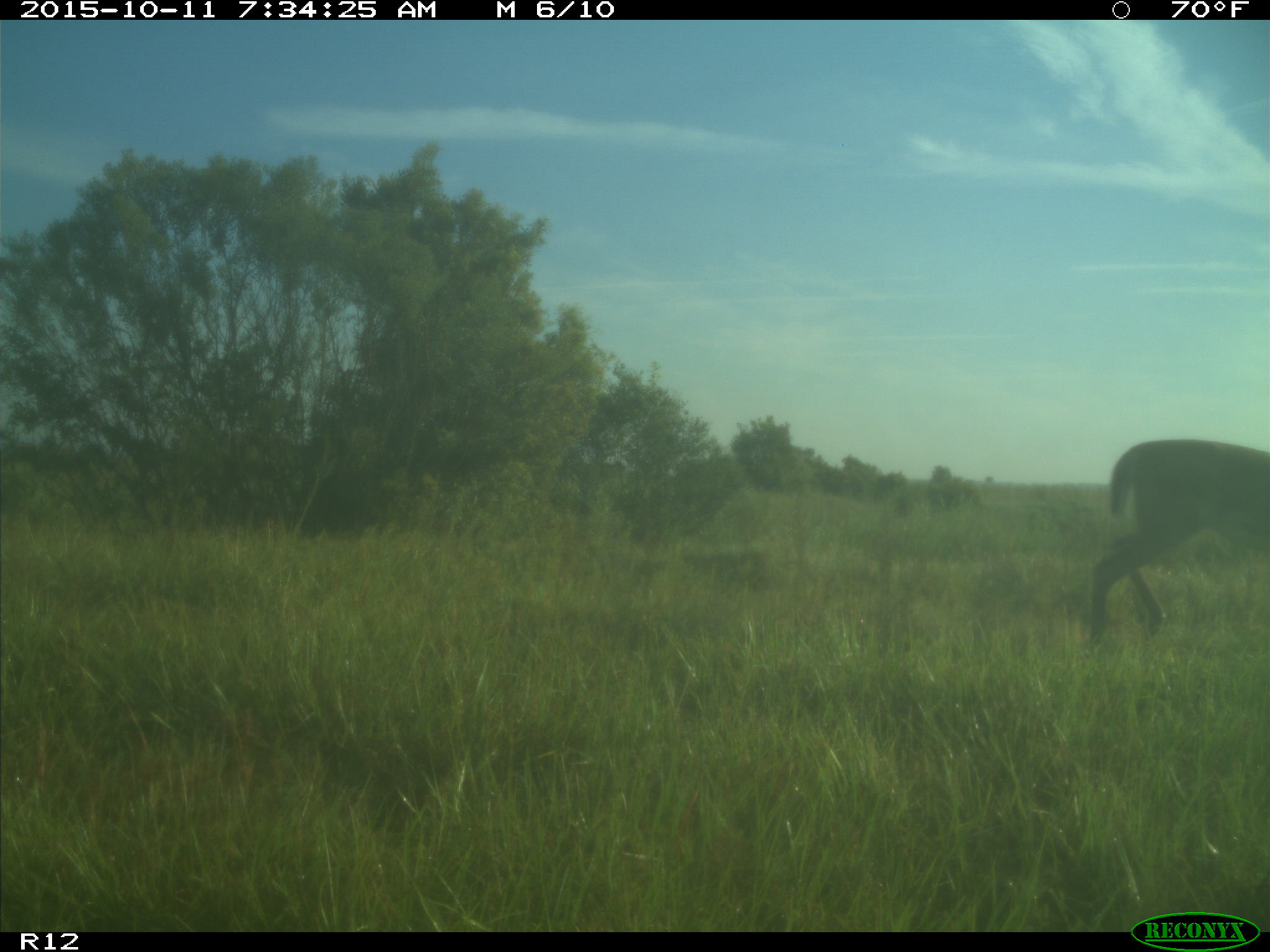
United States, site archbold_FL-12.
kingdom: Animalia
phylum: Chordata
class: Mammalia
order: Artiodactyla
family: Cervidae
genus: Odocoileus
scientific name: Odocoileus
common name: deer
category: unidentified deer